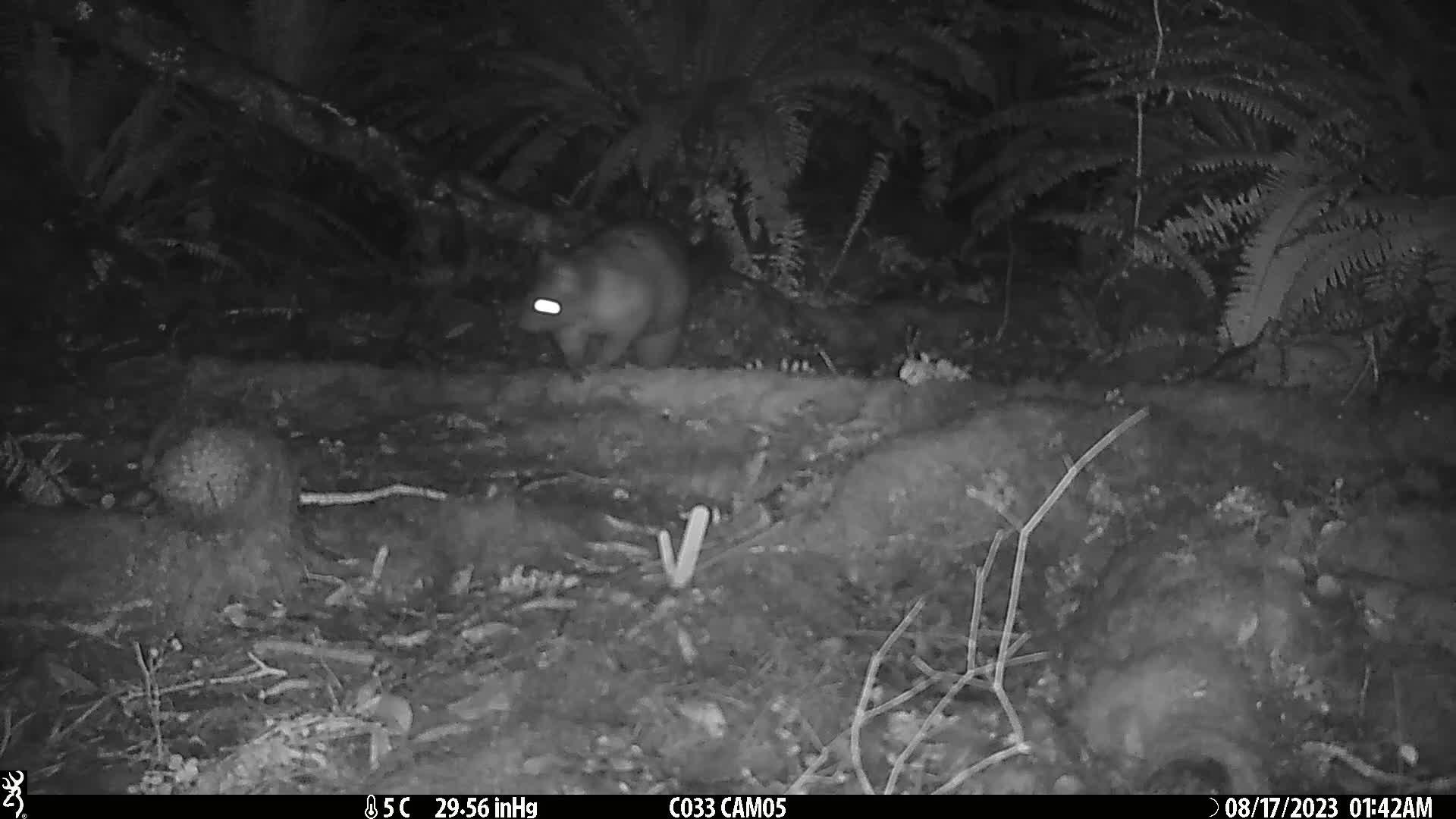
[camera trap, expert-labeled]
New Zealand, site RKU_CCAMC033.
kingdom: Animalia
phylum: Chordata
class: Mammalia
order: Diprotodontia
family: Phalangeridae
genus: Trichosurus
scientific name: Trichosurus vulpecula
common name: common brushtail possum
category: possum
Possum (common brushtail possum) (Trichosurus vulpecula).